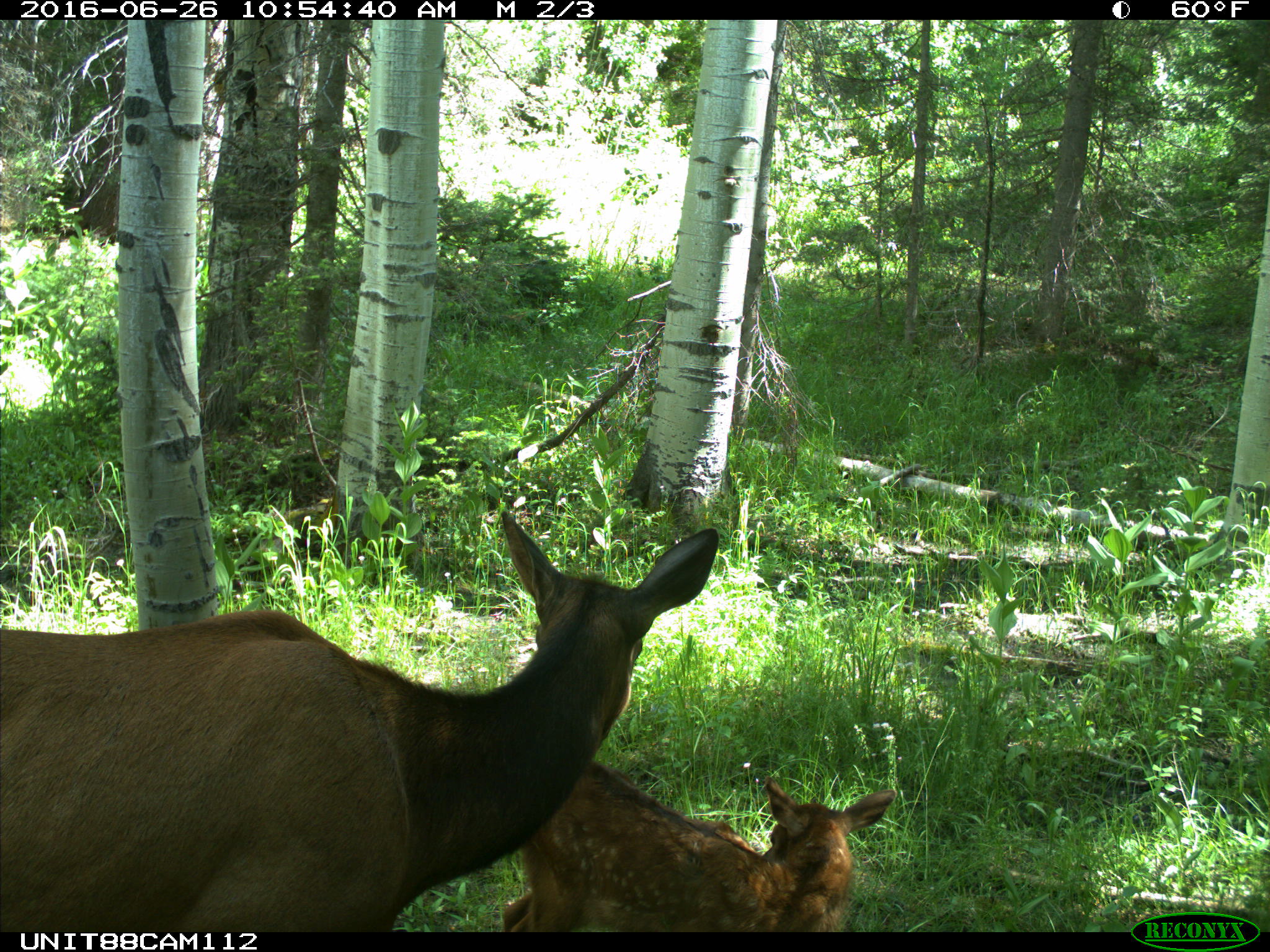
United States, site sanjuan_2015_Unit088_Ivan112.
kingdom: Animalia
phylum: Chordata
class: Mammalia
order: Artiodactyla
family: Cervidae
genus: Cervus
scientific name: Cervus elaphus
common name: red deer